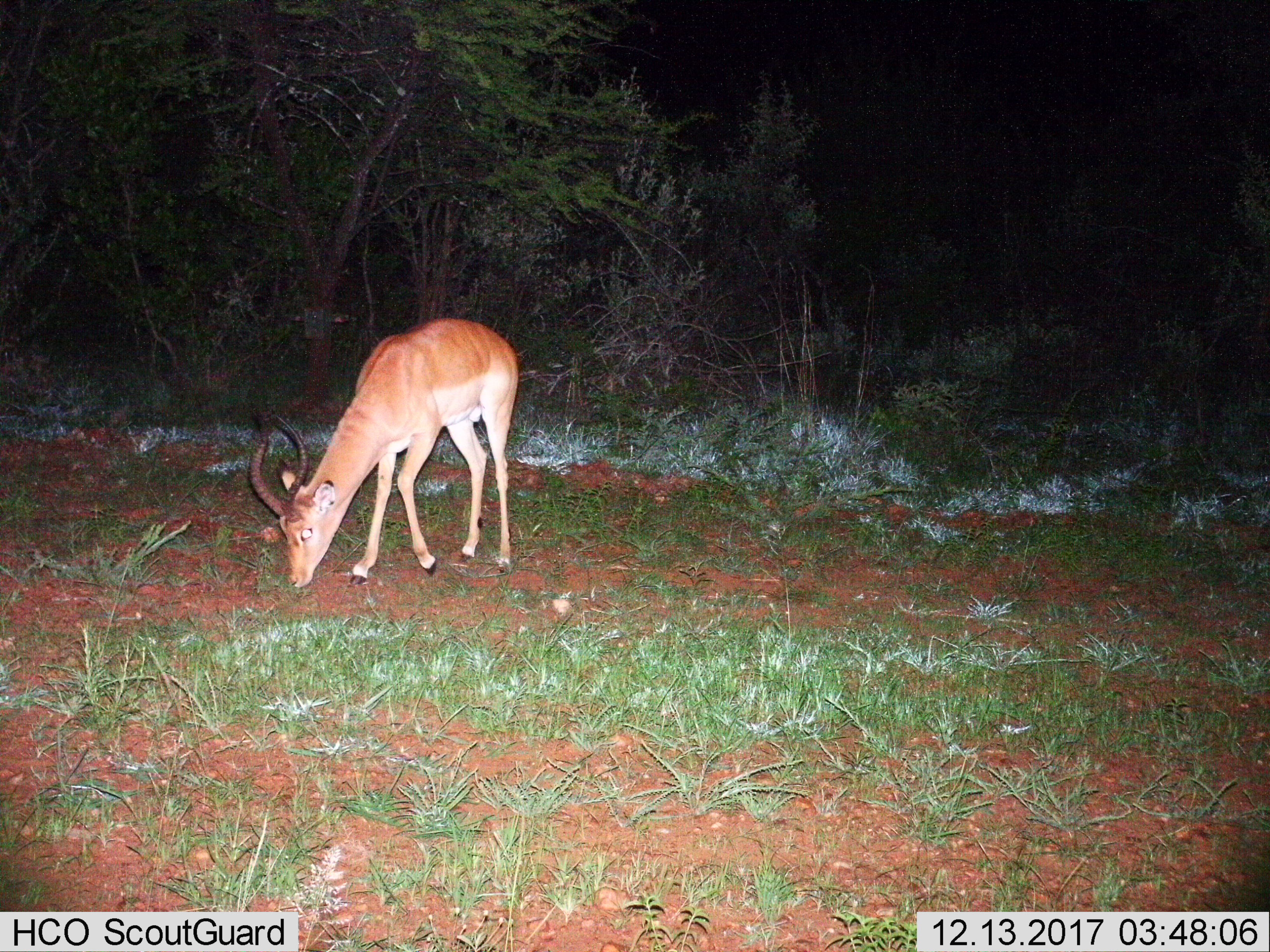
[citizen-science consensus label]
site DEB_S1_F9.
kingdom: Animalia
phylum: Chordata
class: Mammalia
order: Artiodactyla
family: Bovidae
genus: Aepyceros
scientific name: Aepyceros melampus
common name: impala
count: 1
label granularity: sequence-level